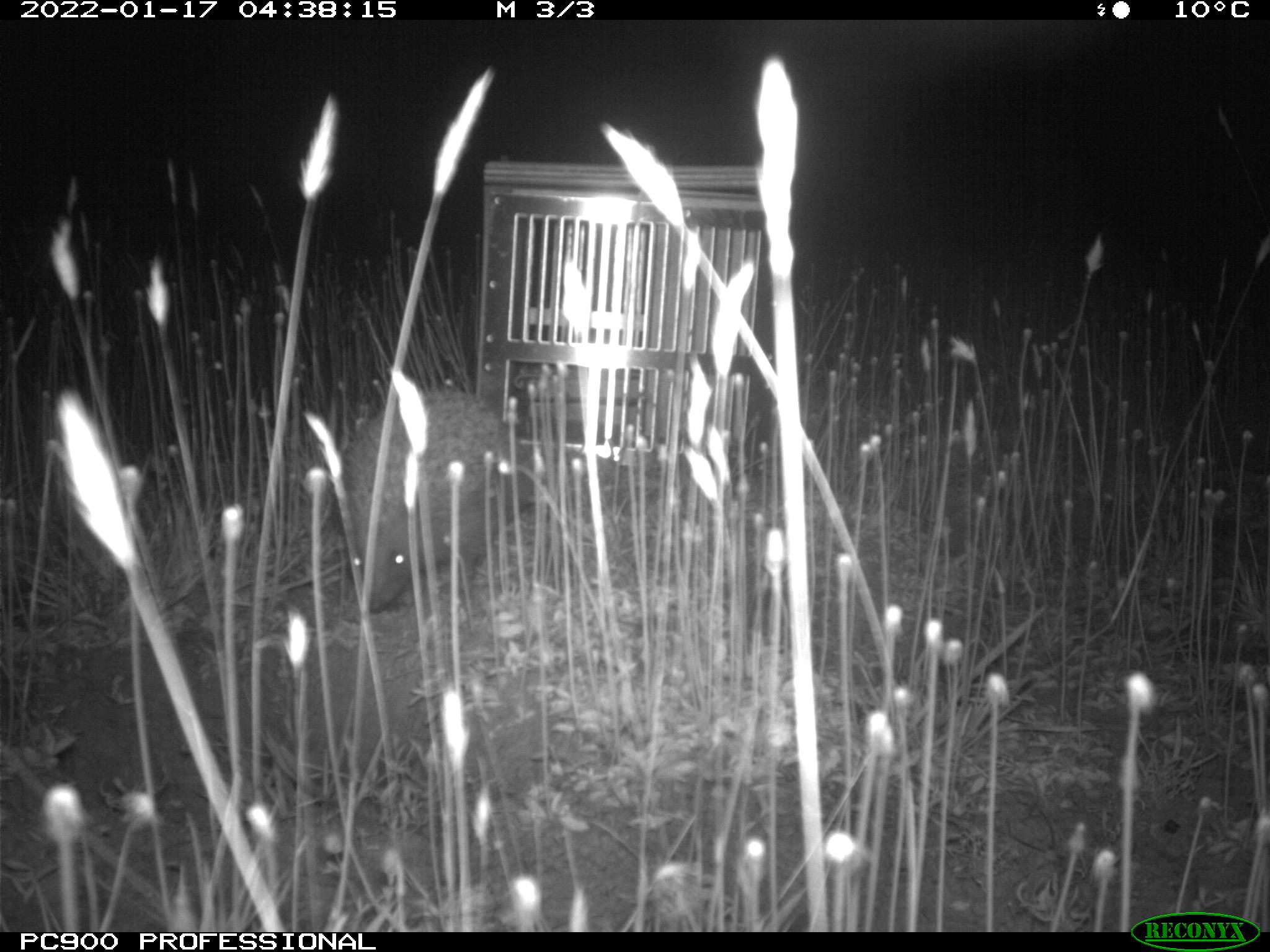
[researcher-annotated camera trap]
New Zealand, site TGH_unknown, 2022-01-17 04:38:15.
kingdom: Animalia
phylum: Chordata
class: Mammalia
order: Eulipotyphla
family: Erinaceidae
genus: Erinaceus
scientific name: Erinaceus europaeus europaeus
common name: european hedgehog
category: hedgehog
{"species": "hedgehog (european hedgehog) (Erinaceus europaeus europaeus)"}